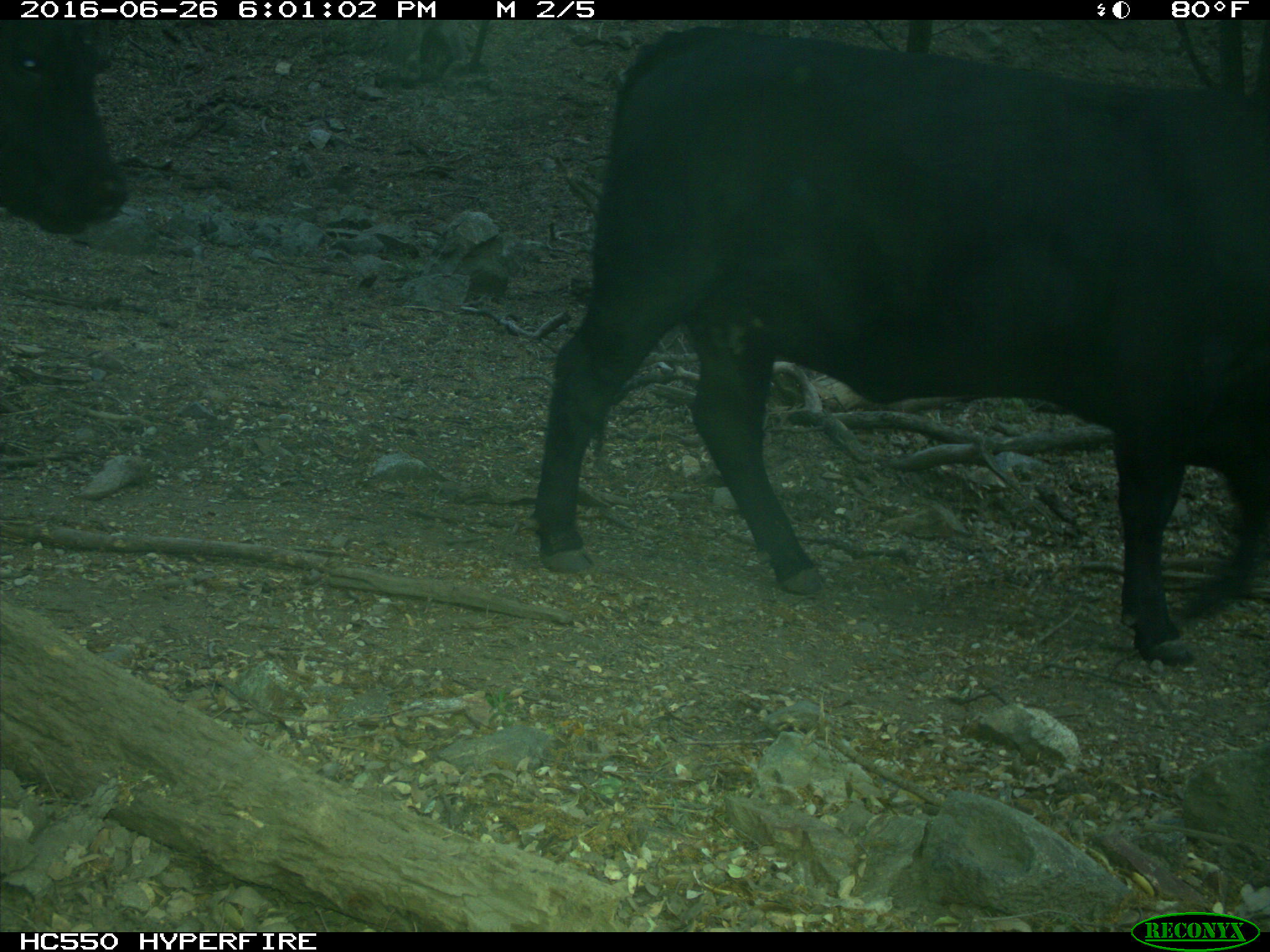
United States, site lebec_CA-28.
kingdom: Animalia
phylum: Chordata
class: Mammalia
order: Artiodactyla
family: Bovidae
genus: Bos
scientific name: Bos taurus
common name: domestic cow